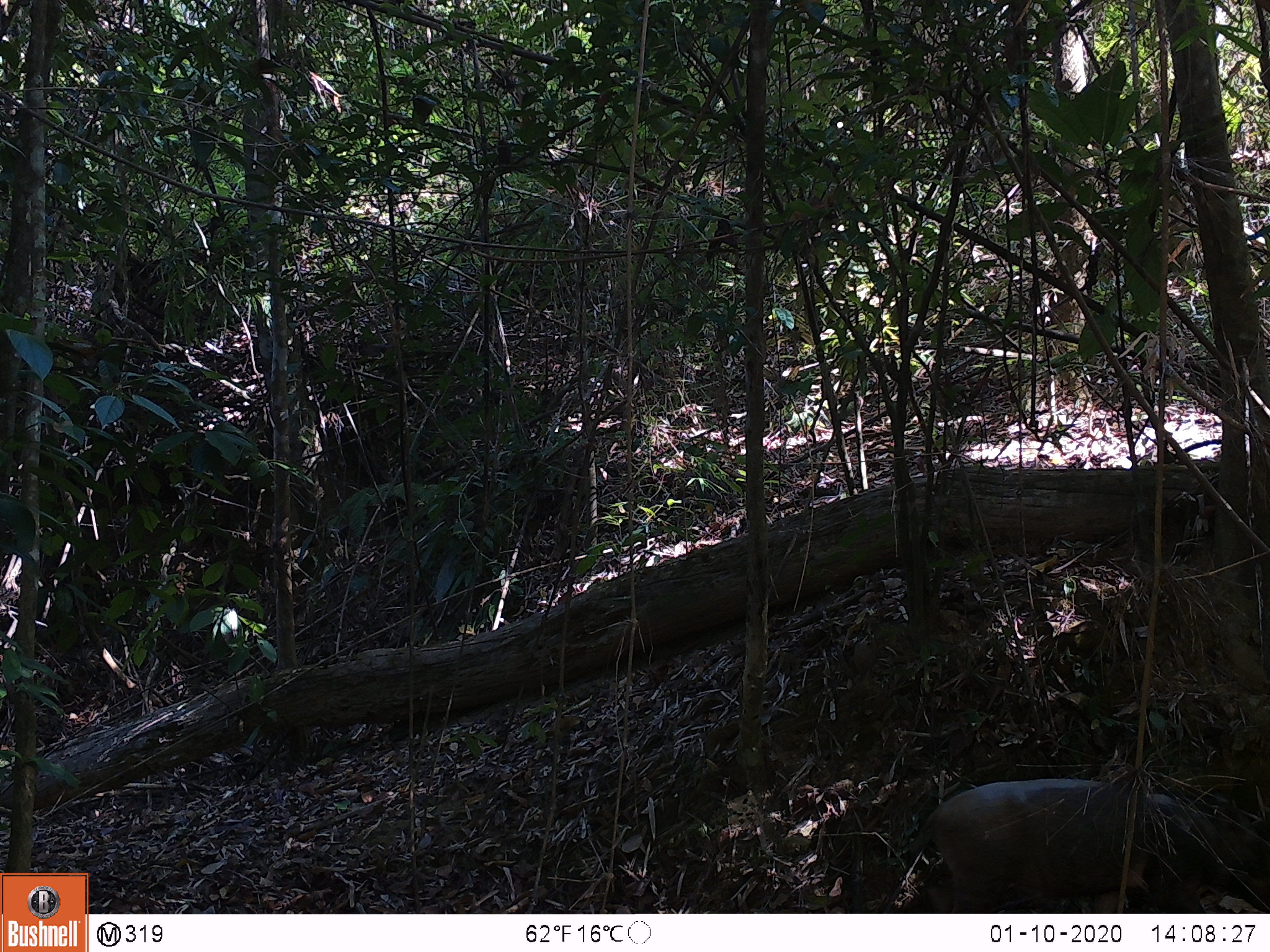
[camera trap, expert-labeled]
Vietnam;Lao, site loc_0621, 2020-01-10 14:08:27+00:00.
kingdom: Animalia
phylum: Chordata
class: Mammalia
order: Artiodactyla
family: Suidae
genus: Sus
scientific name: Sus scrofa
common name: eurasian wild pig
Eurasian wild pig (Sus scrofa). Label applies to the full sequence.